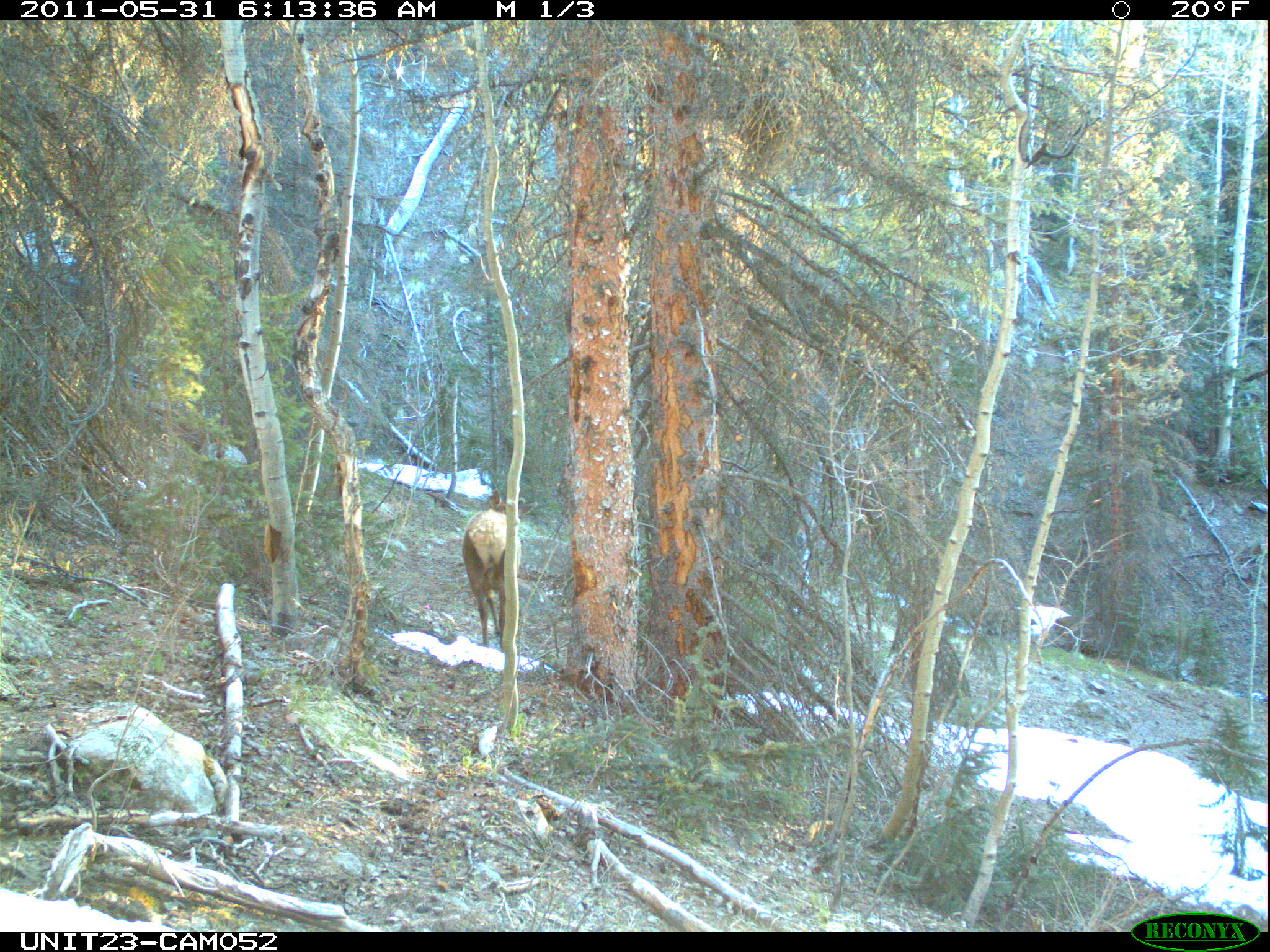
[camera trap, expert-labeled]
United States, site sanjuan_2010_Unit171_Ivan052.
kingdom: Animalia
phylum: Chordata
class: Mammalia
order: Artiodactyla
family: Cervidae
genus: Cervus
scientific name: Cervus elaphus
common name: red deer